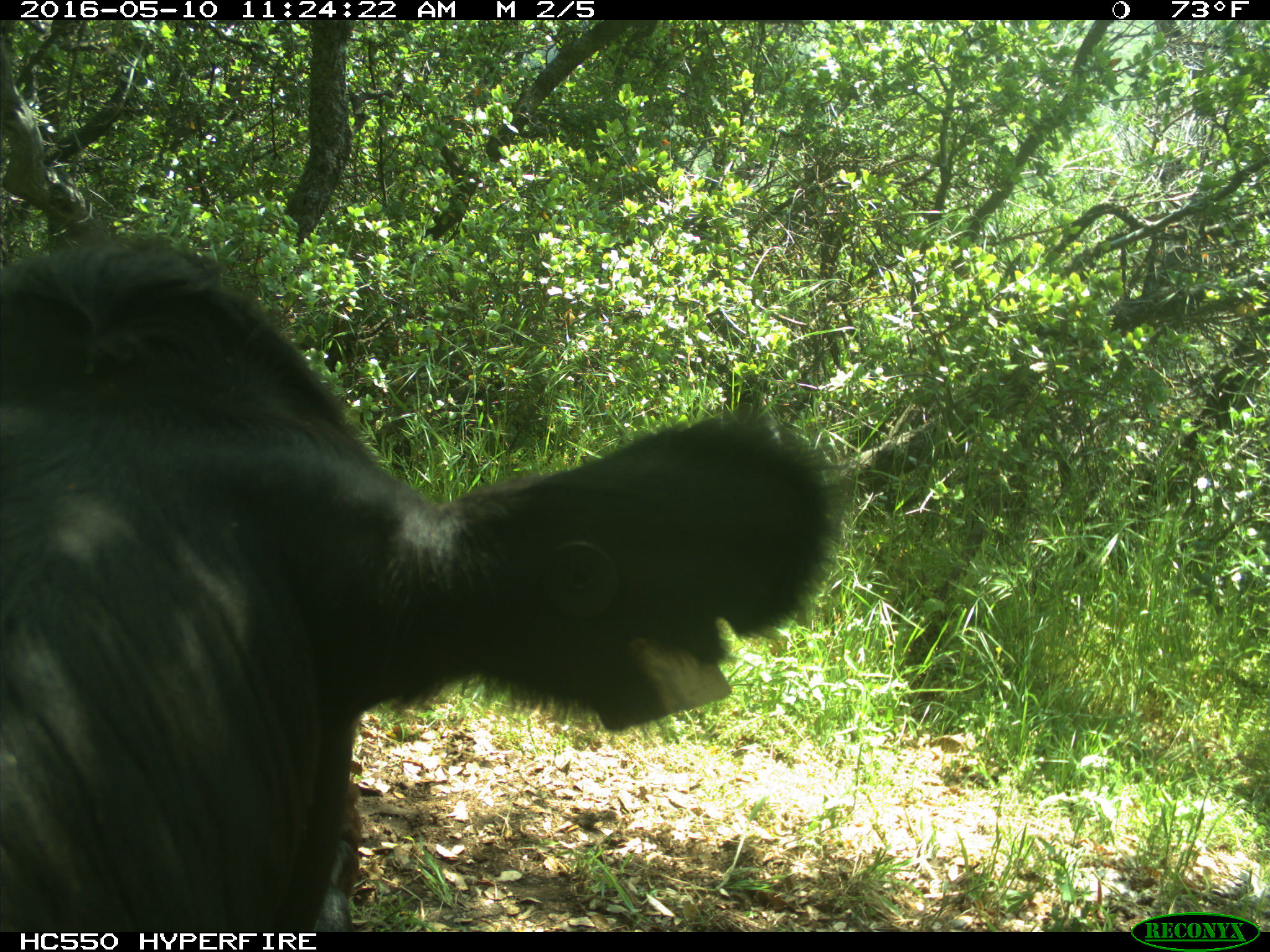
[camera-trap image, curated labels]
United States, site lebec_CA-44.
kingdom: Animalia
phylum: Chordata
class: Mammalia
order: Artiodactyla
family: Bovidae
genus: Bos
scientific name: Bos taurus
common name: domestic cow